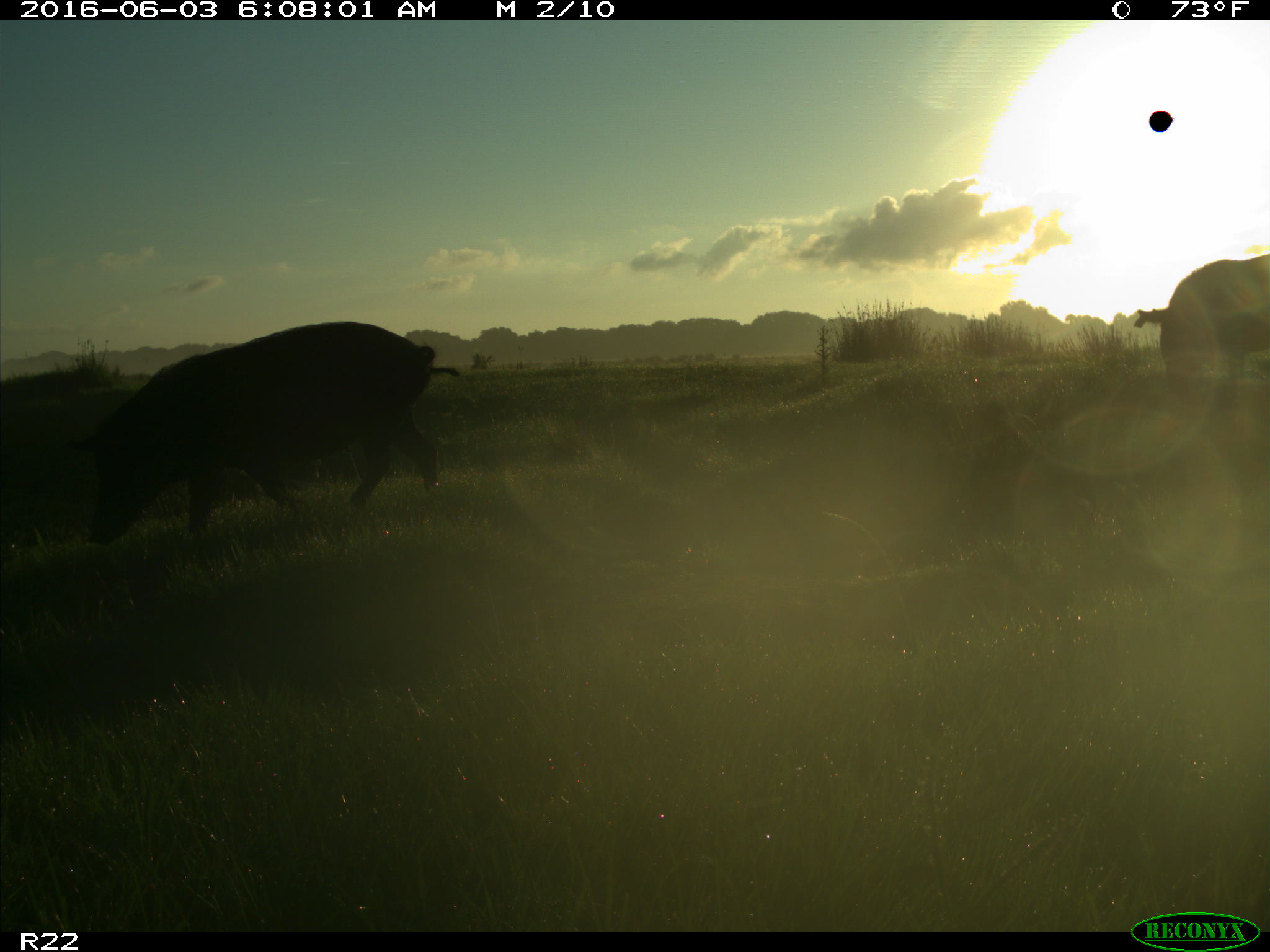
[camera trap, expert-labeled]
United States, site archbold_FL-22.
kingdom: Animalia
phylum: Chordata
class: Mammalia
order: Artiodactyla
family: Suidae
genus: Sus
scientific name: Sus scrofa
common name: wild boar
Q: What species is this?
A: Sus scrofa (wild boar).